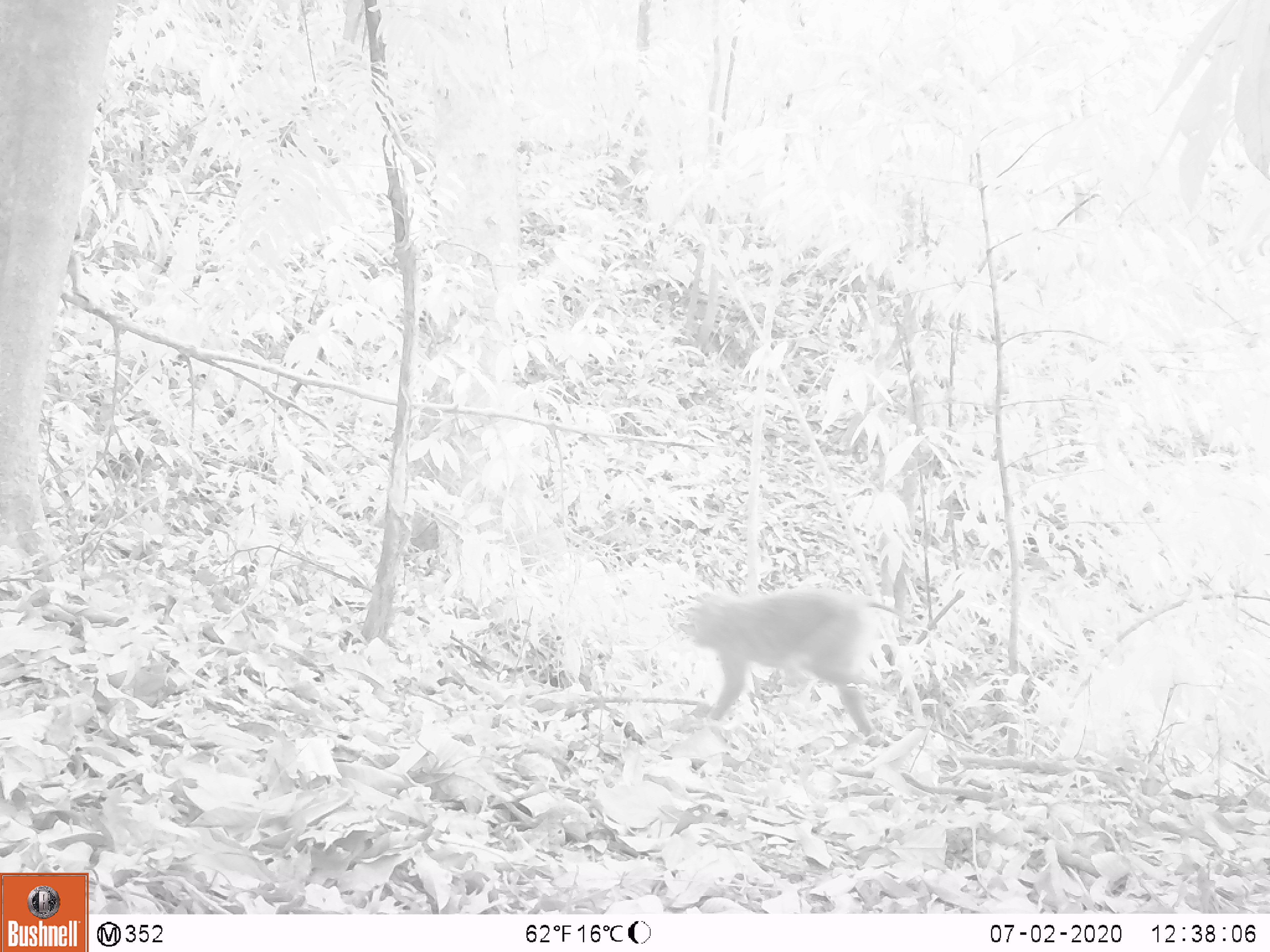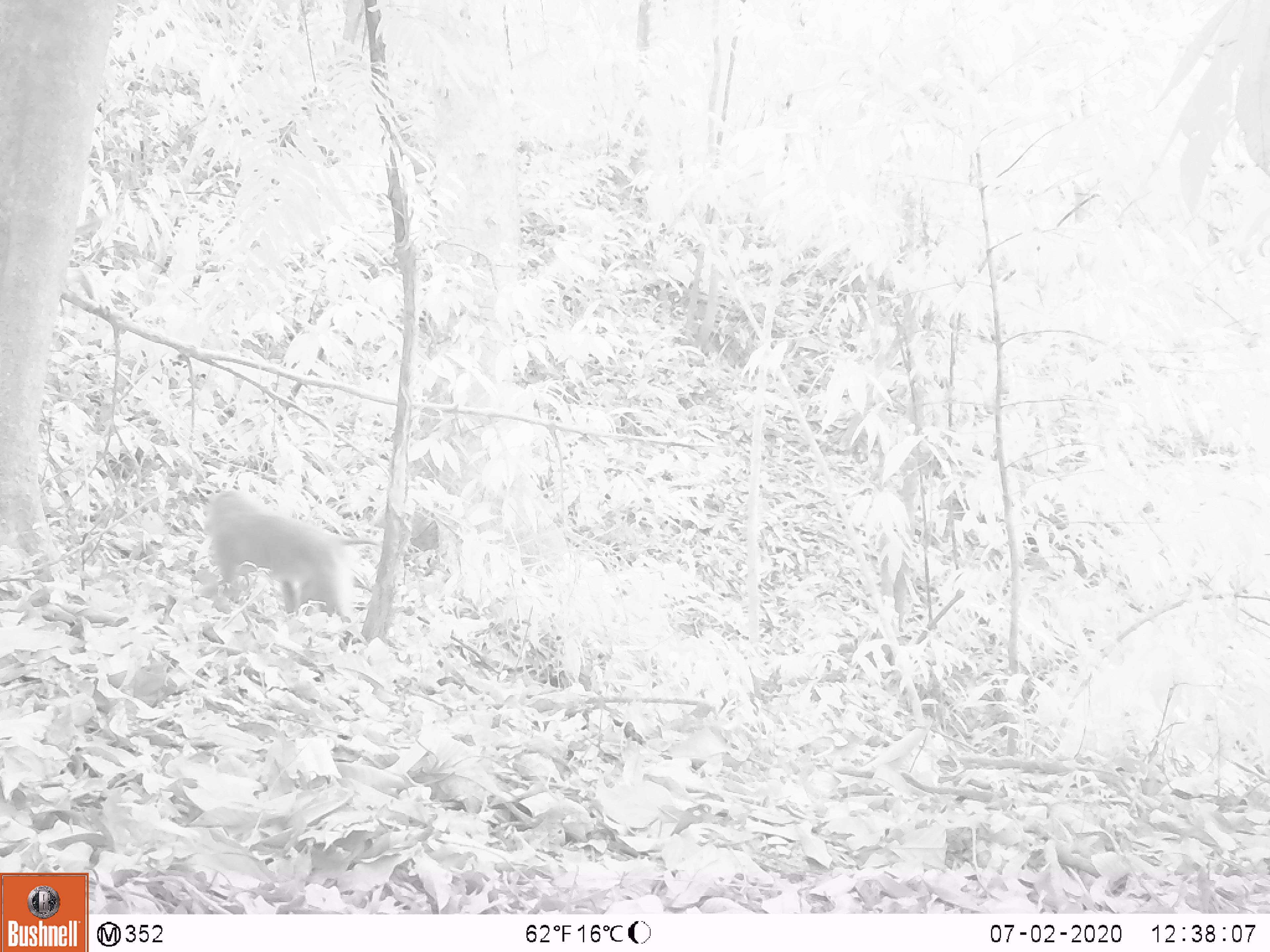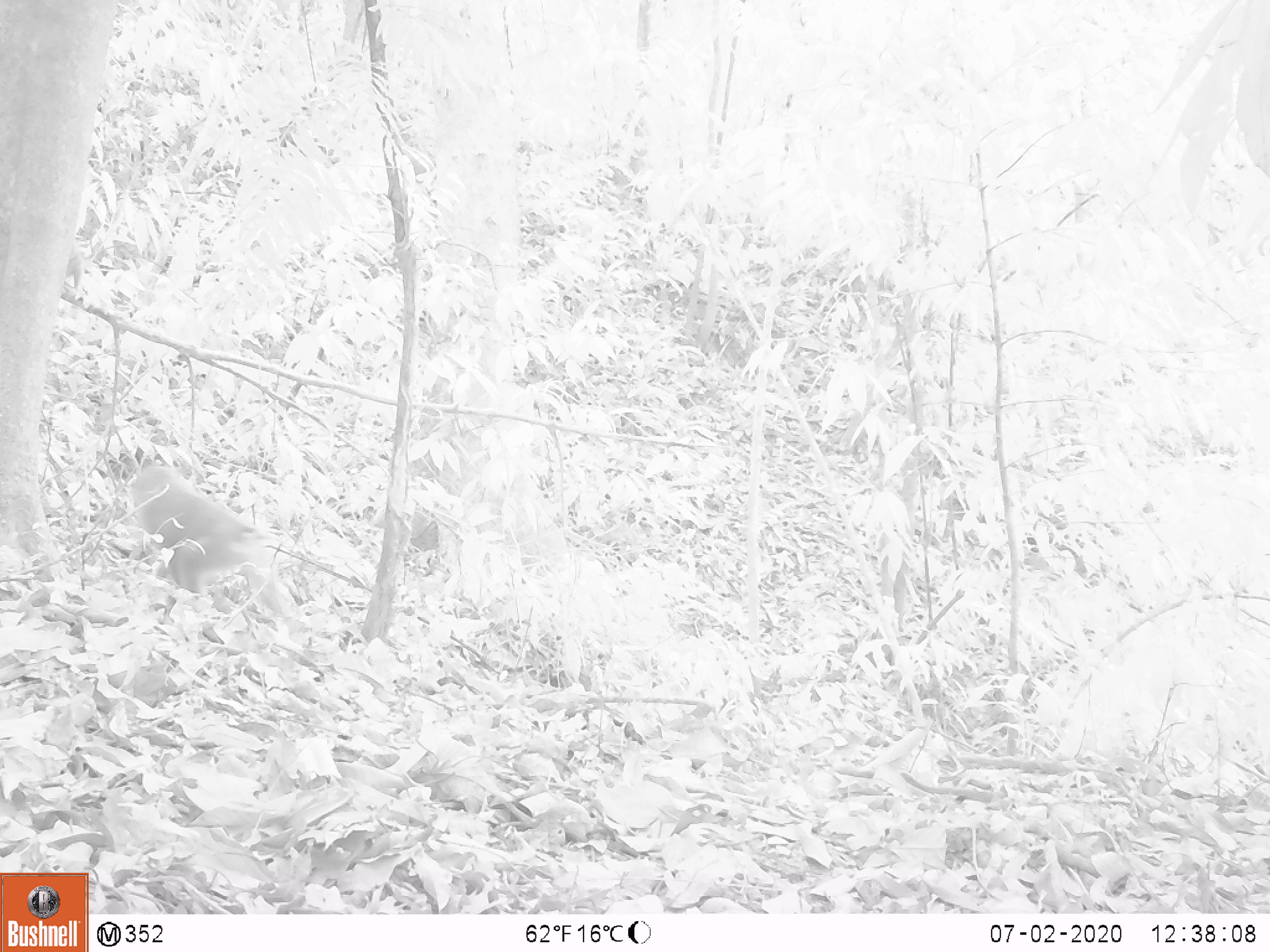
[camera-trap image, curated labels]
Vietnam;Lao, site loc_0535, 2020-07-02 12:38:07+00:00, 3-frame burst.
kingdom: Animalia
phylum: Chordata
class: Mammalia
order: Primates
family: Cercopithecidae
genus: Macaca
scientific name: Macaca nemestrina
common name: pig-tailed macaque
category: pig tailed macaque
Pig tailed macaque (pig-tailed macaque) (Macaca nemestrina). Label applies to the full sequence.